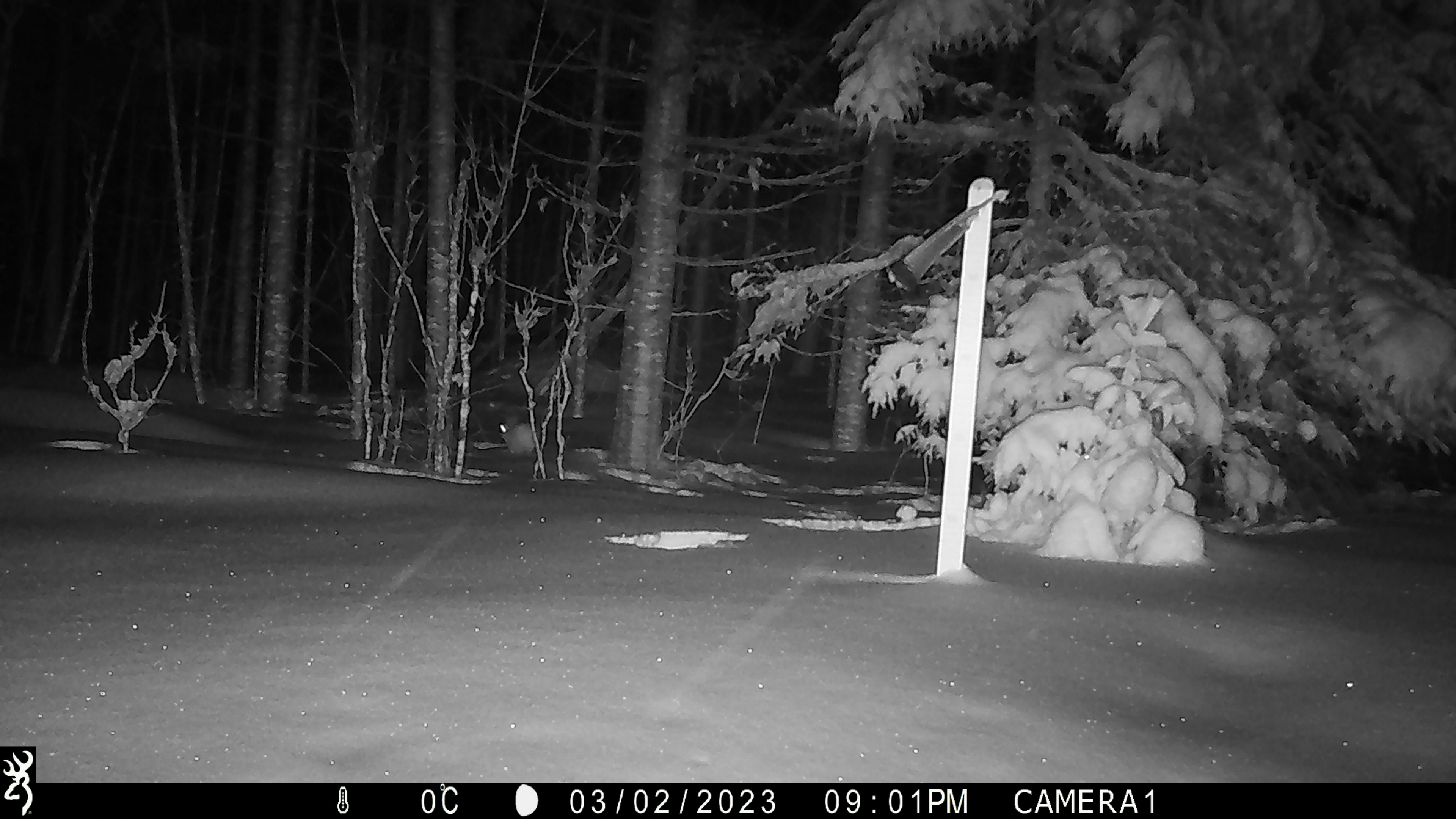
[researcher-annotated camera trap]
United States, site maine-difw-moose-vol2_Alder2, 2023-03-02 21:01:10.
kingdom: Animalia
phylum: Chordata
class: Mammalia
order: Lagomorpha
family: Leporidae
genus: Lepus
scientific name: Lepus americanus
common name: snowshoe hare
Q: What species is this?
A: Snowshoe hare (Lepus americanus).